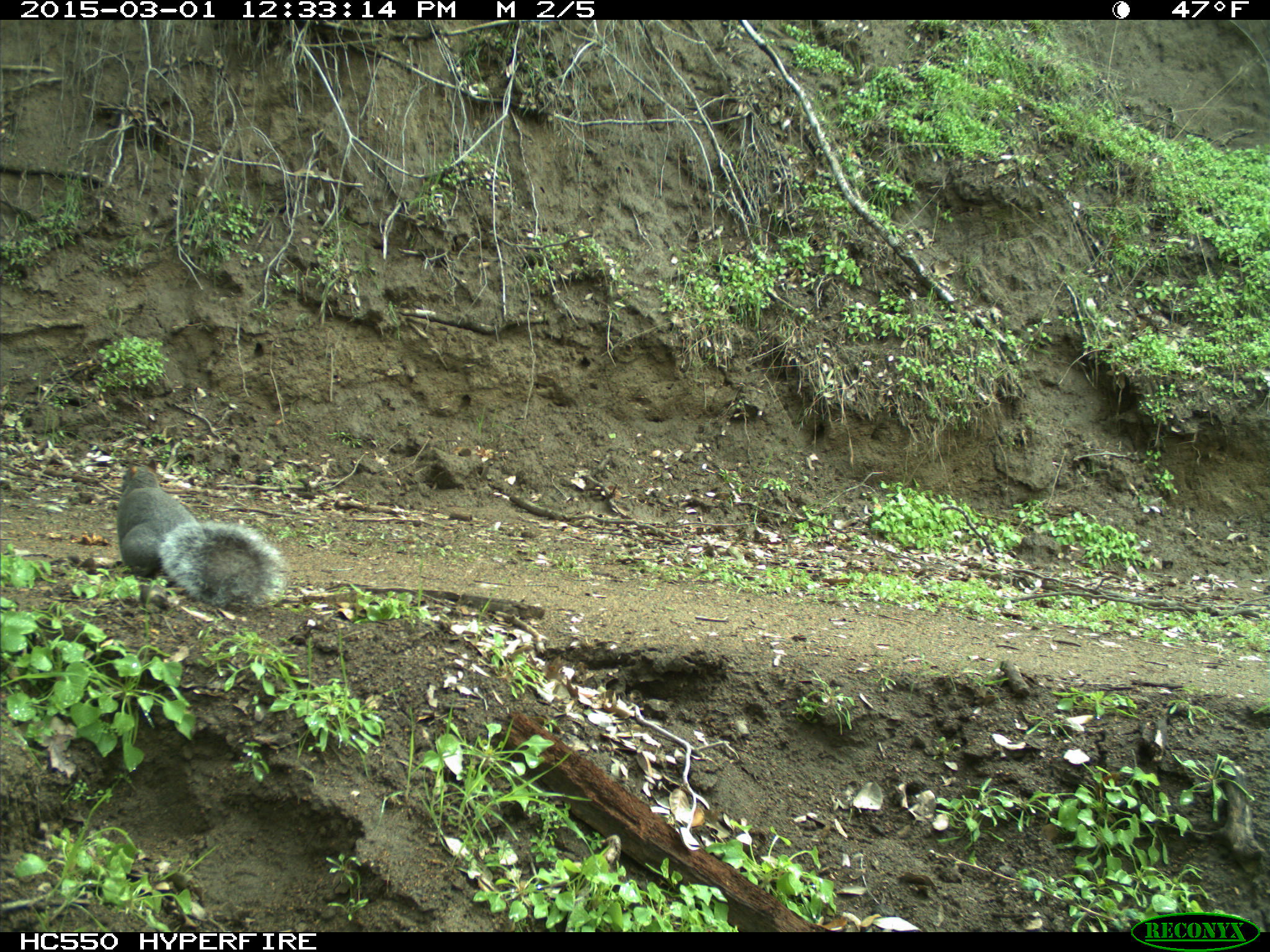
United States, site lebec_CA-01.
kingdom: Animalia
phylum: Chordata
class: Mammalia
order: Rodentia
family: Sciuridae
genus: Sciurus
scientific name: Sciurus carolinensis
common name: eastern gray squirrel